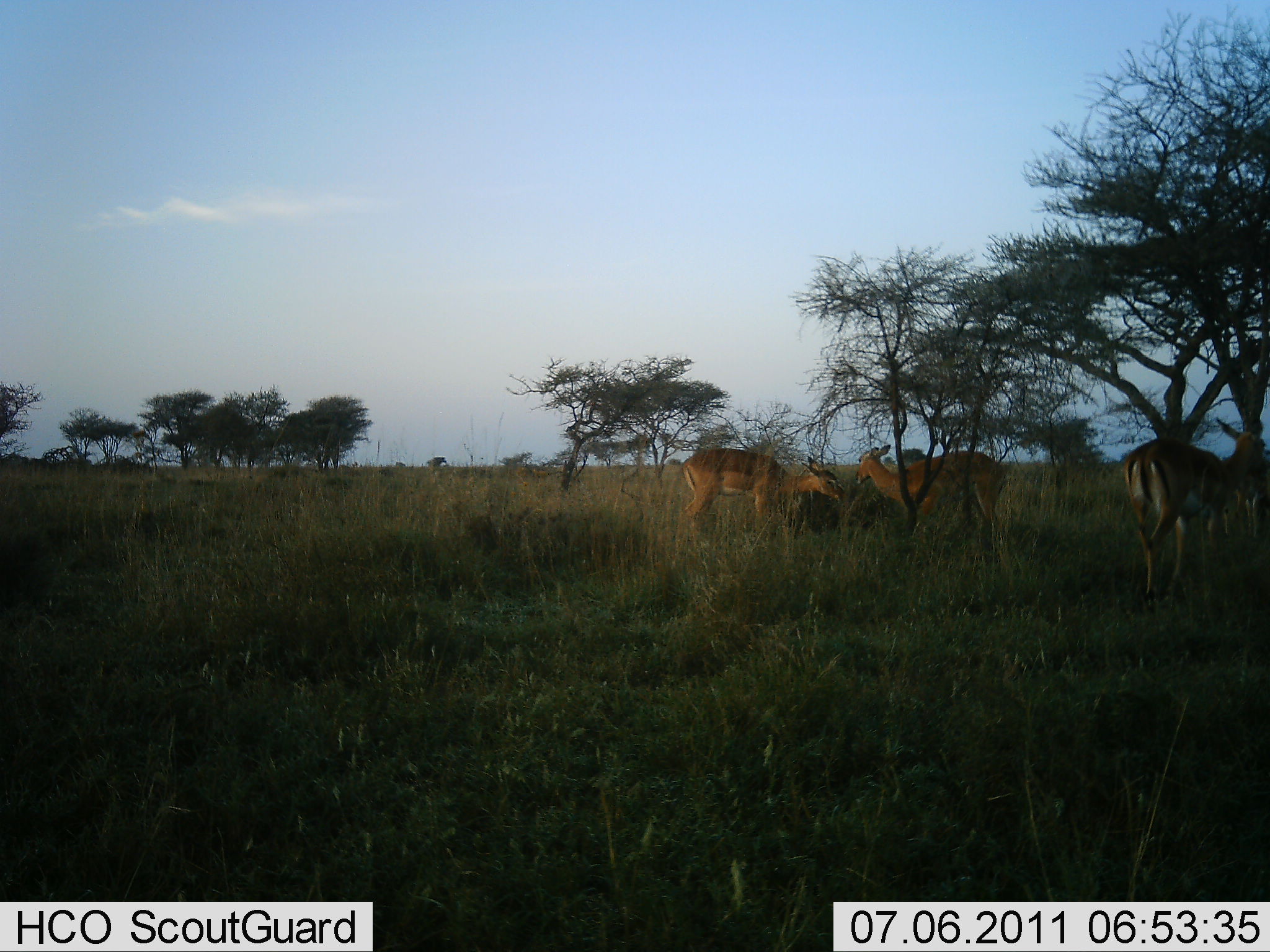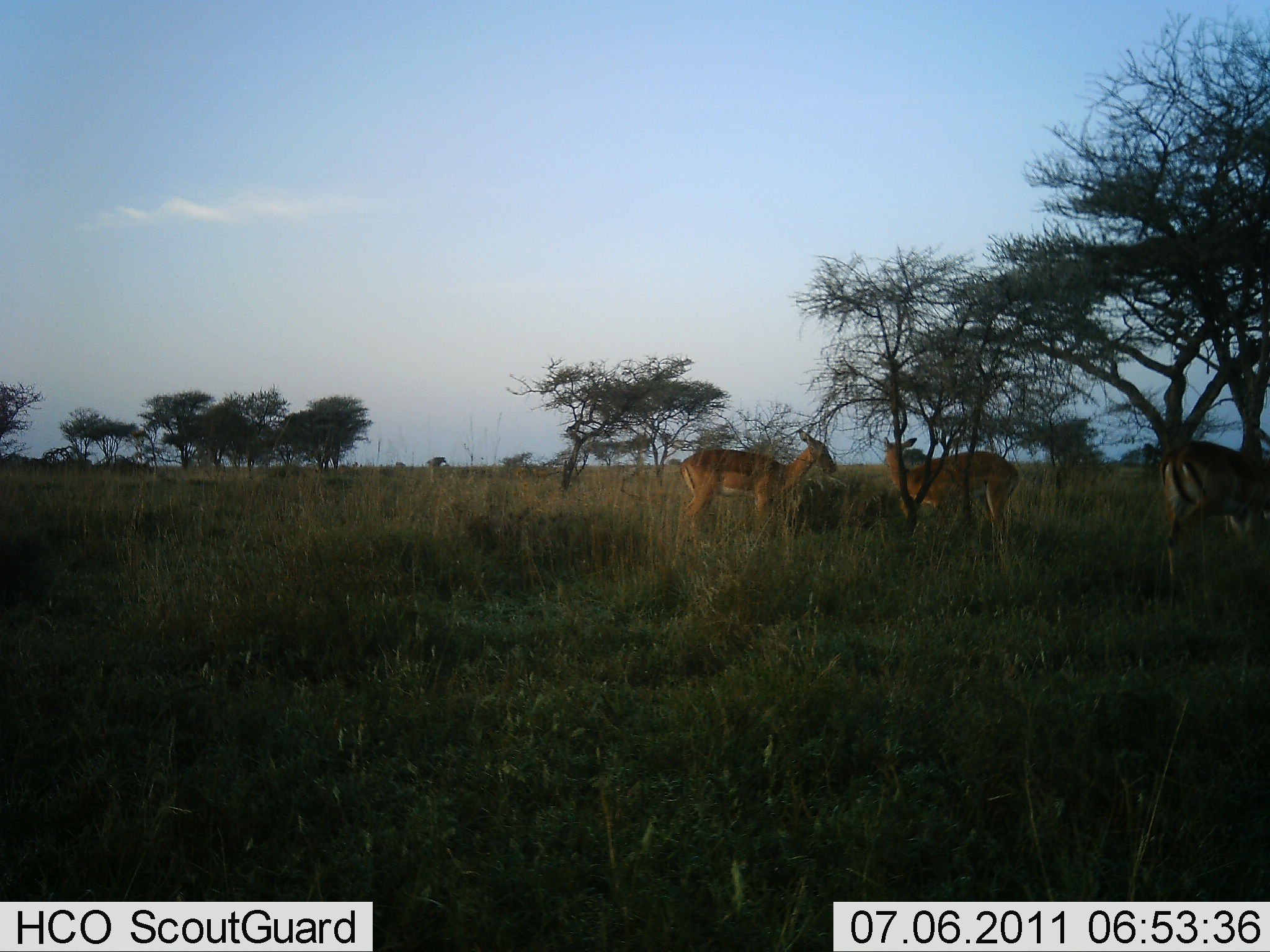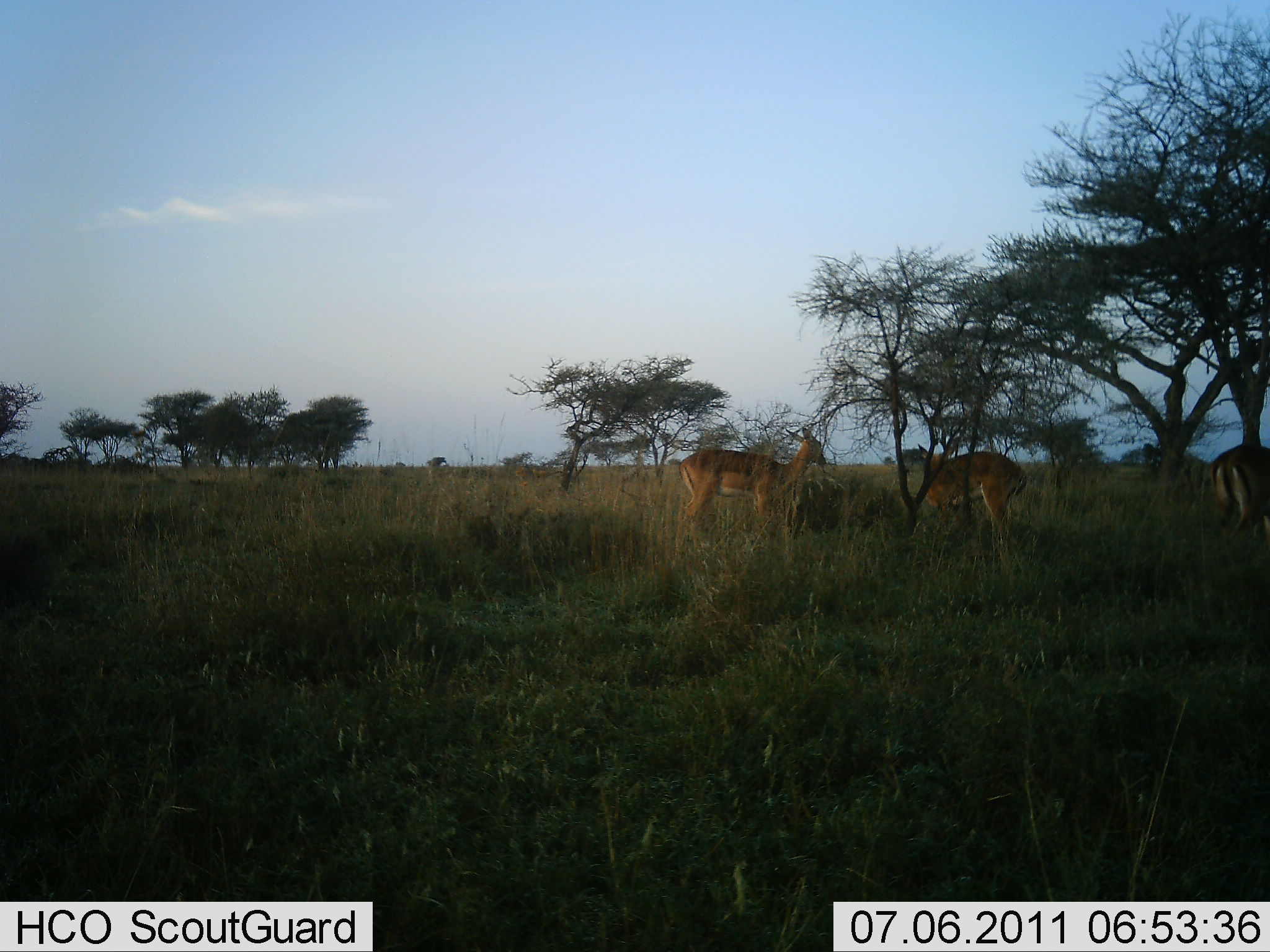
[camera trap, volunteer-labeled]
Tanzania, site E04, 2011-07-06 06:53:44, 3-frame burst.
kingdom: Animalia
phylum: Chordata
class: Mammalia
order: Artiodactyla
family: Bovidae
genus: Nanger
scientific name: Nanger granti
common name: grant's gazelle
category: gazellegrants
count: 3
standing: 80%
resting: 0%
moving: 40%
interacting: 0%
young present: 0%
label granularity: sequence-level